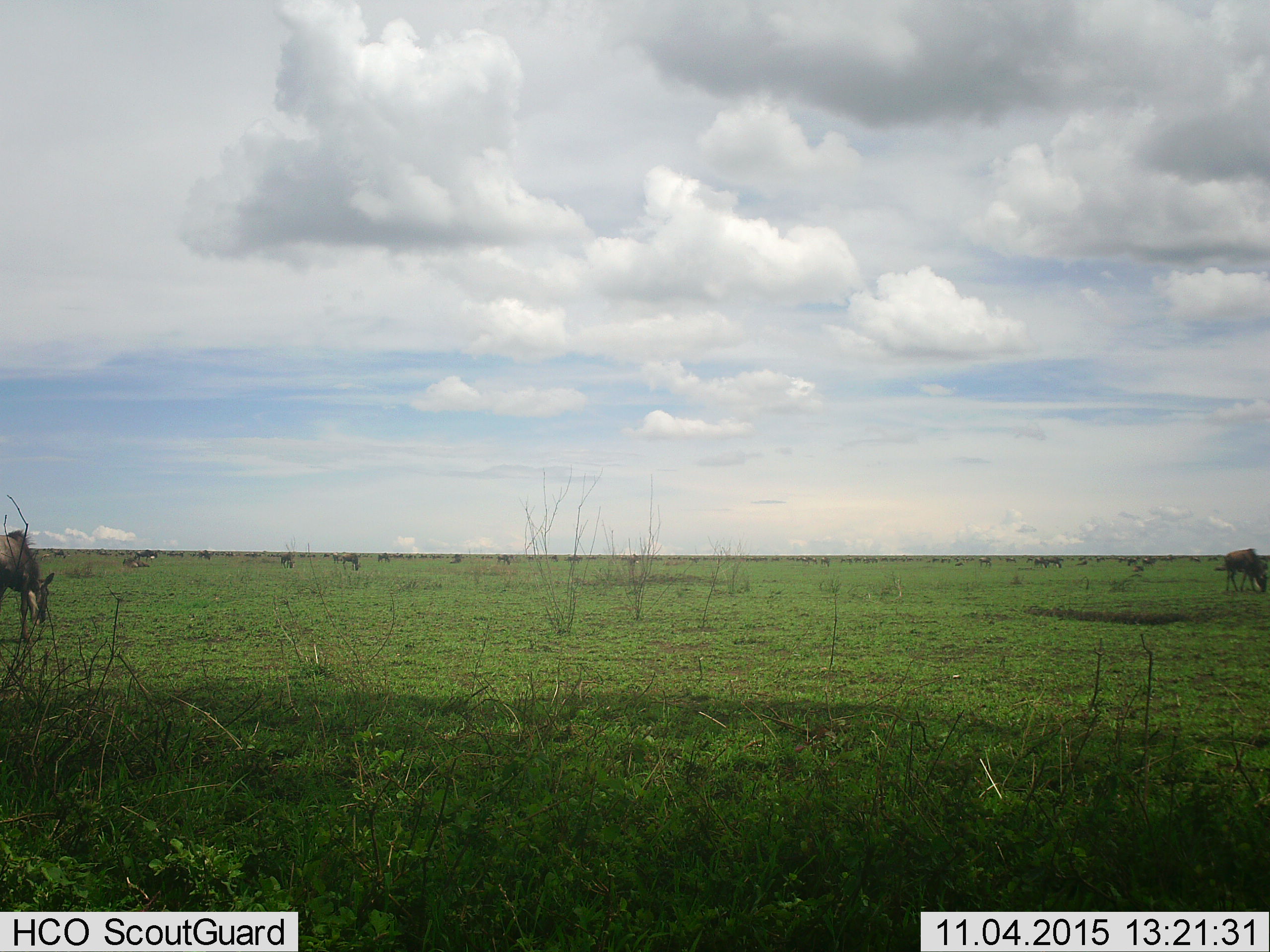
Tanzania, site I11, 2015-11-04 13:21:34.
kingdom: Animalia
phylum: Chordata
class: Mammalia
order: Artiodactyla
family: Bovidae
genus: Connochaetes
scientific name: Connochaetes taurinus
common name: blue wildebeest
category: wildebeest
Wildebeest (blue wildebeest) (Connochaetes taurinus), count 51+. Behavior (volunteer vote fractions): standing 43%, resting 0%, moving 43%, interacting 14%. Young present (vote fraction): 29%. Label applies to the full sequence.